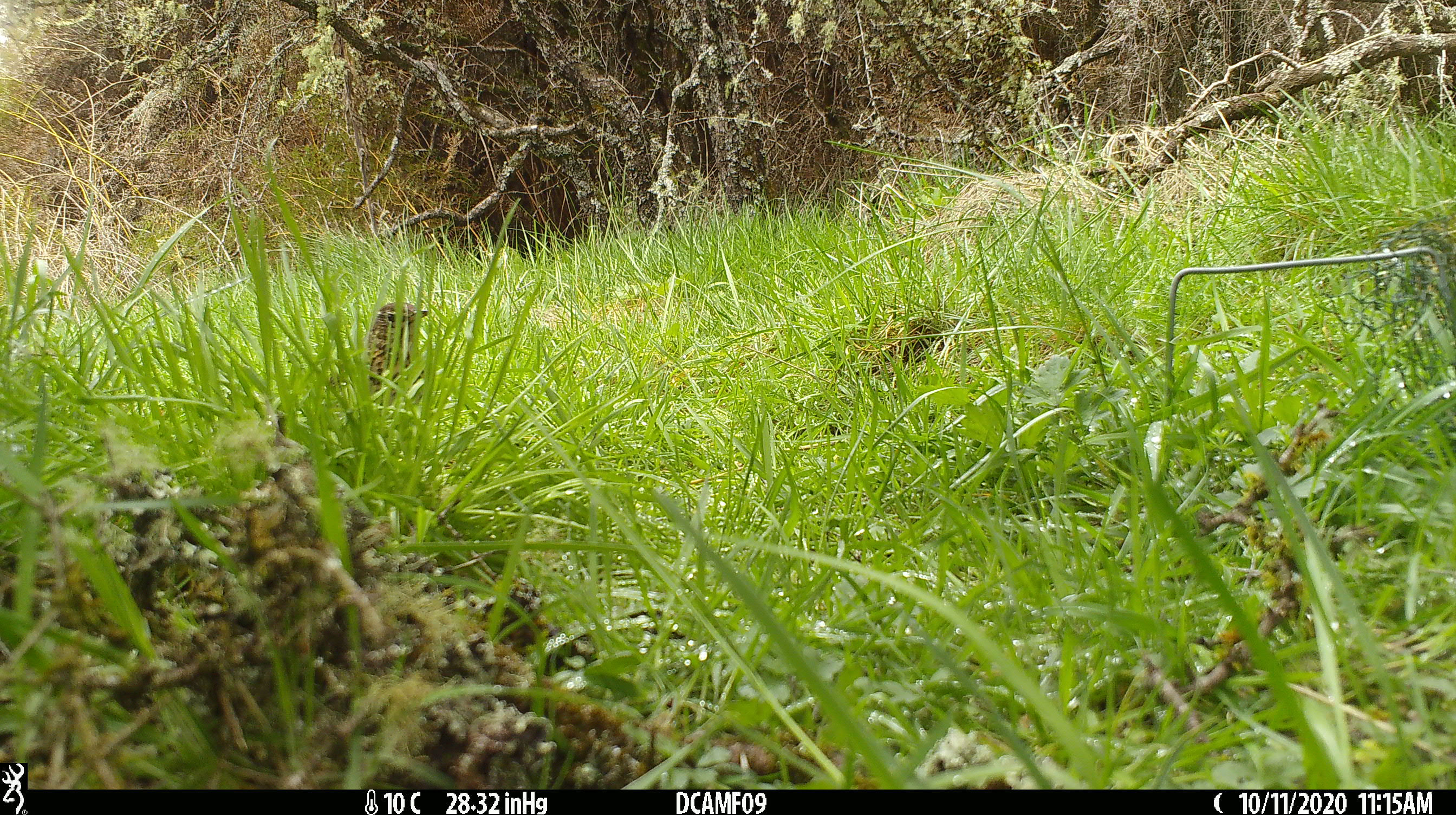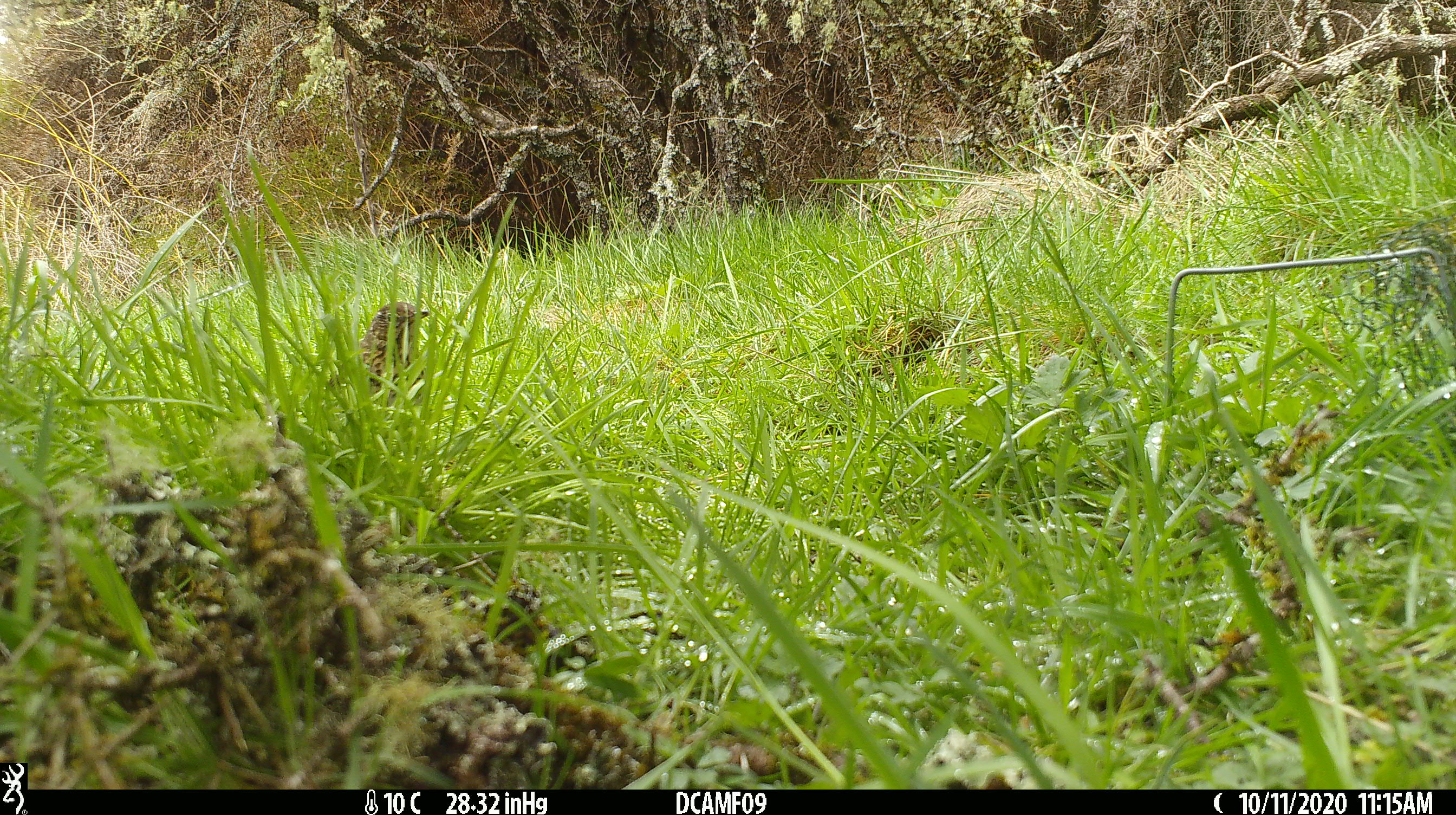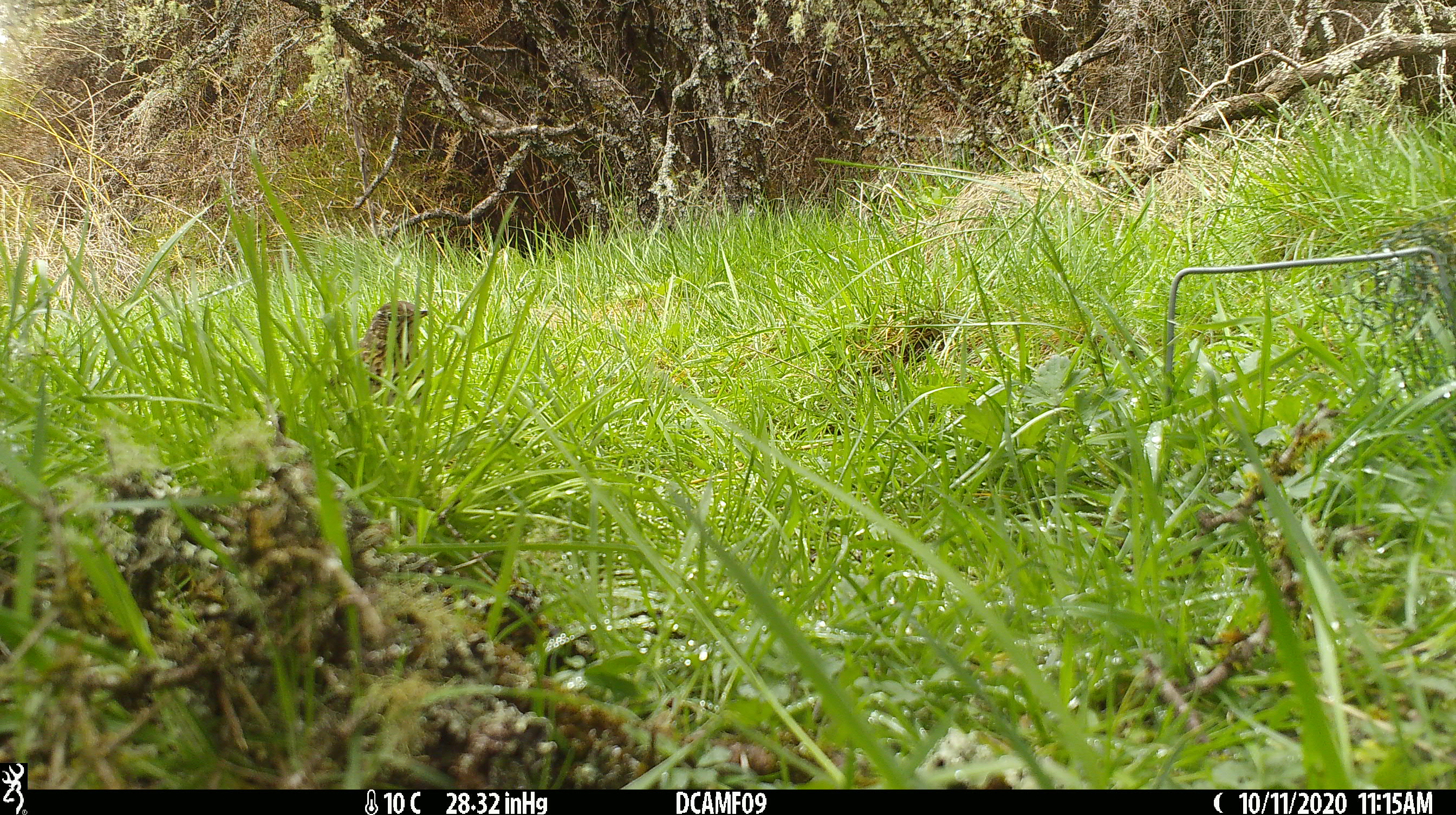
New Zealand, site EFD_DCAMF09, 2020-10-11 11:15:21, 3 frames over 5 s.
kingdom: Animalia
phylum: Chordata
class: Aves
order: Passeriformes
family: Turdidae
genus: Turdus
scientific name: Turdus philomelos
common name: song thrush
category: thrush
Thrush (song thrush) (Turdus philomelos).